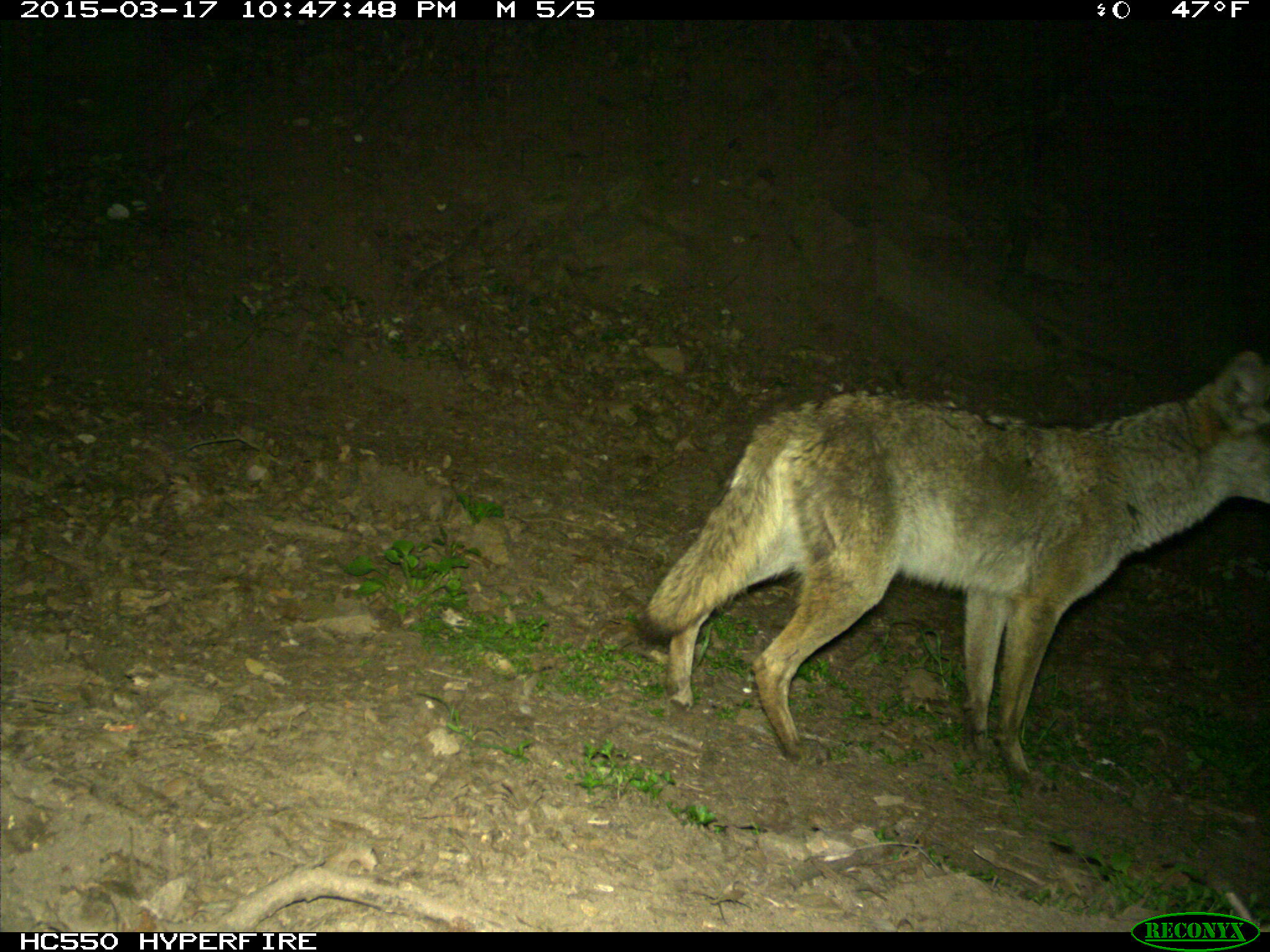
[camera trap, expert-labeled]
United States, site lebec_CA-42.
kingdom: Animalia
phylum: Chordata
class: Mammalia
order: Carnivora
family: Canidae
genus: Canis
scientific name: Canis latrans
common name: coyote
Canis latrans (coyote).